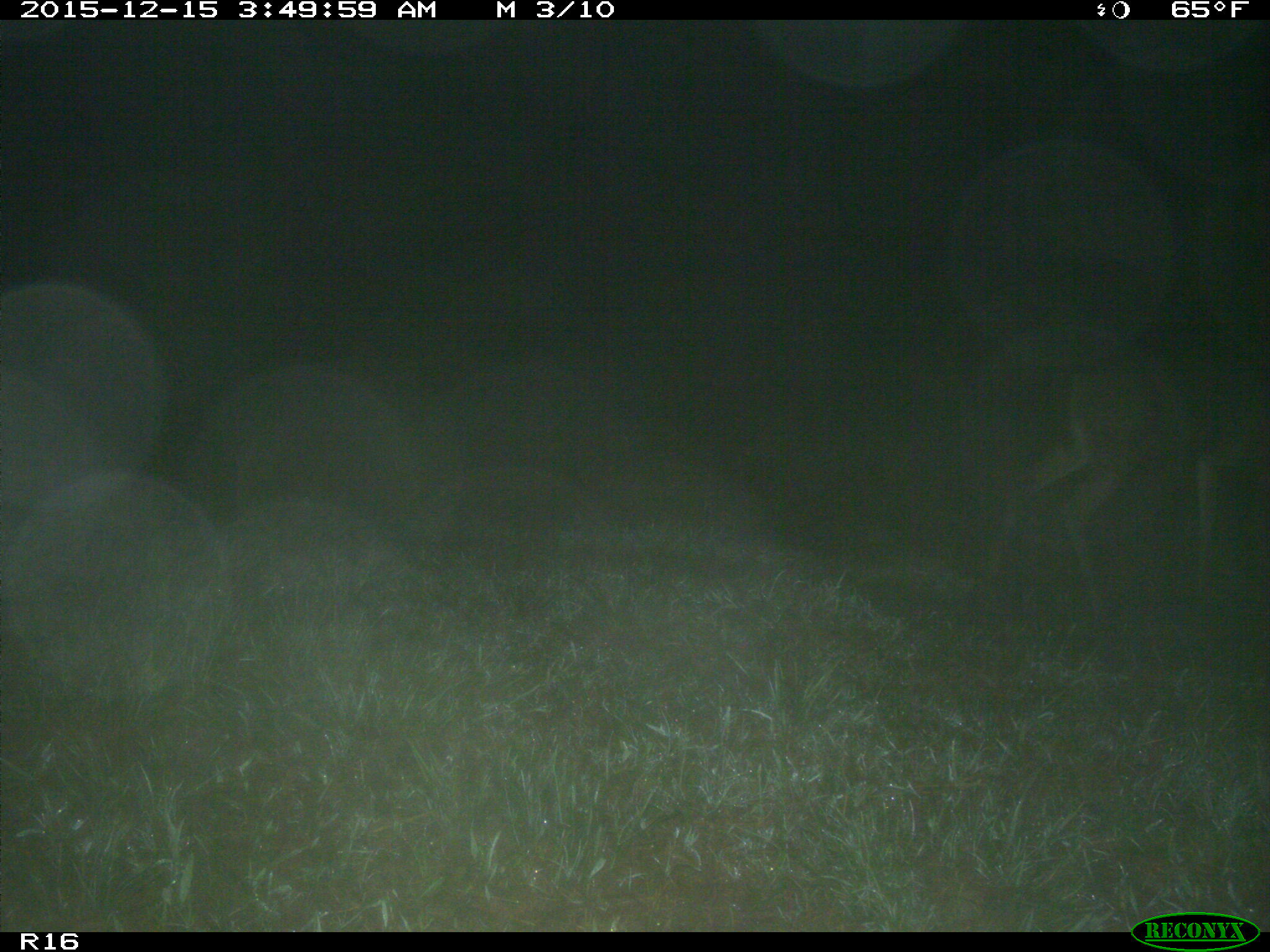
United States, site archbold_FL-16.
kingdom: Animalia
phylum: Chordata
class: Mammalia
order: Artiodactyla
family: Cervidae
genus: Odocoileus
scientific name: Odocoileus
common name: deer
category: unidentified deer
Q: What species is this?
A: Unidentified deer (deer) (Odocoileus).